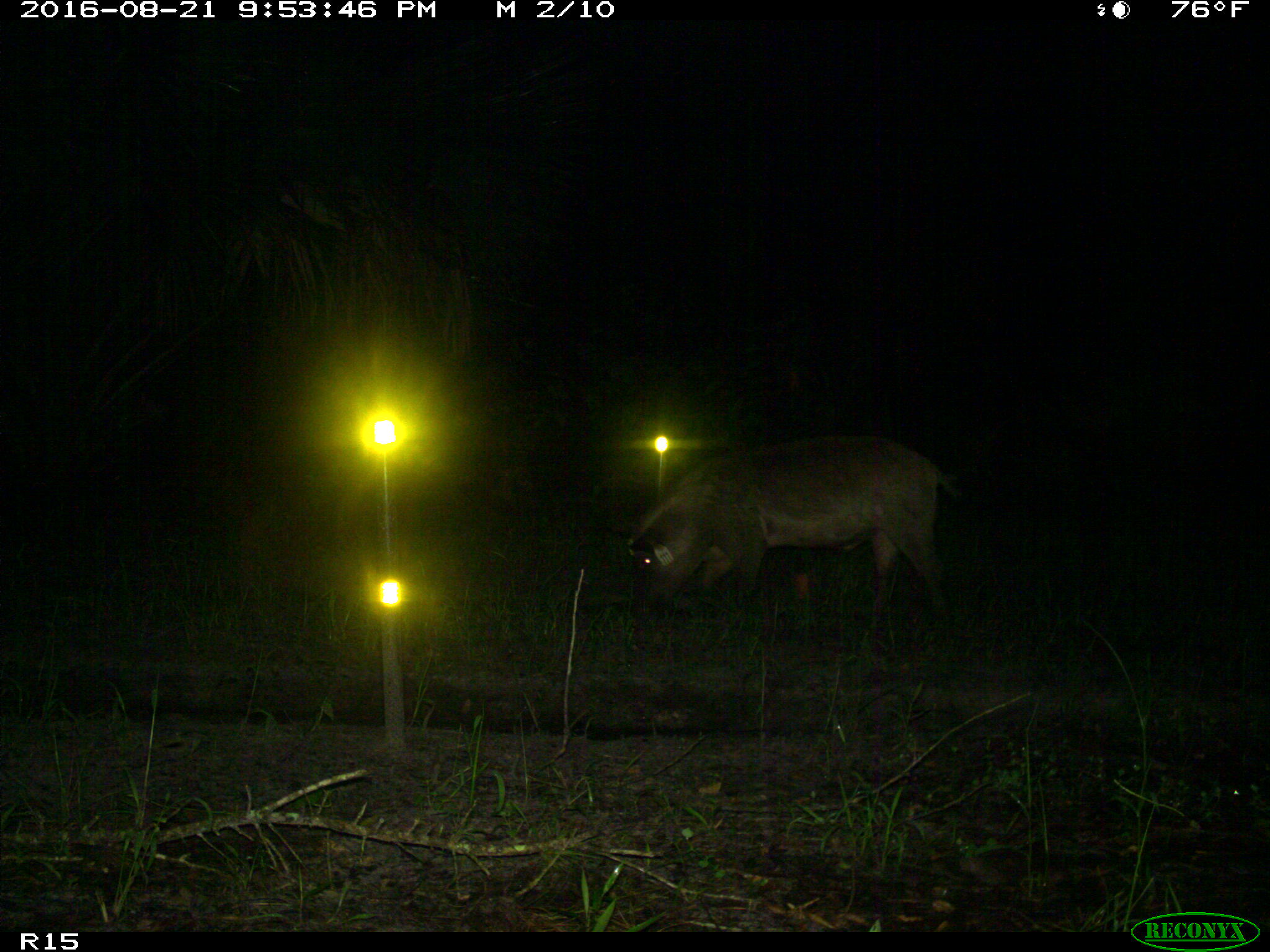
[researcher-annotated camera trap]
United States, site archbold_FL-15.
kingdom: Animalia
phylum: Chordata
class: Mammalia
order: Artiodactyla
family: Suidae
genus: Sus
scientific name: Sus scrofa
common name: wild boar